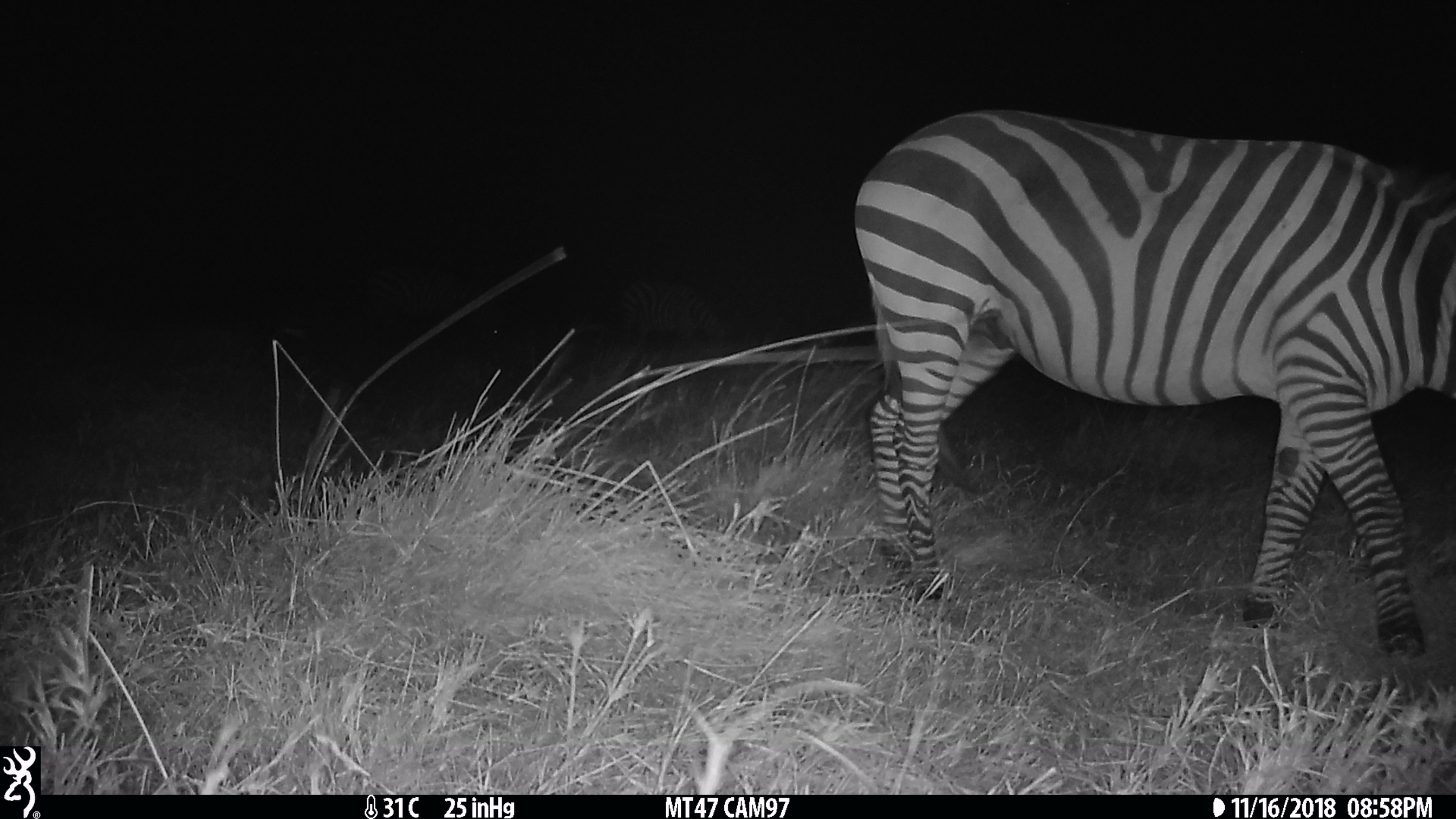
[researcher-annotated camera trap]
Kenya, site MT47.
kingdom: Animalia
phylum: Chordata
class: Mammalia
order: Perissodactyla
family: Equidae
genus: Equus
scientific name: Equus quagga burchellii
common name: burchell's zebra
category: zebra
Zebra (burchell's zebra) (Equus quagga burchellii).